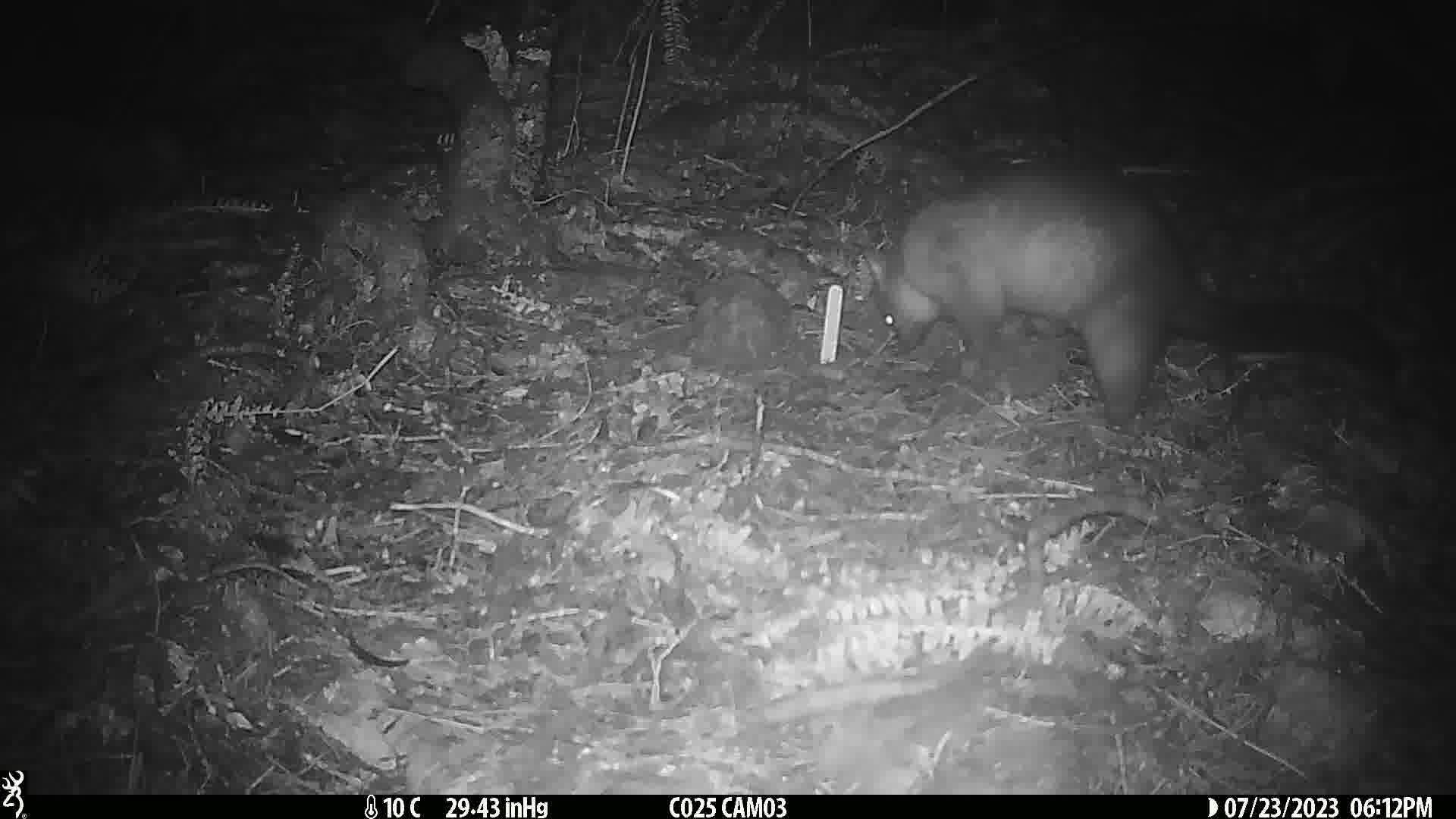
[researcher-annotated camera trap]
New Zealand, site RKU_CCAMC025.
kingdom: Animalia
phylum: Chordata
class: Mammalia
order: Diprotodontia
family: Phalangeridae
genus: Trichosurus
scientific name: Trichosurus vulpecula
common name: common brushtail possum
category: possum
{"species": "possum (common brushtail possum) (Trichosurus vulpecula)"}